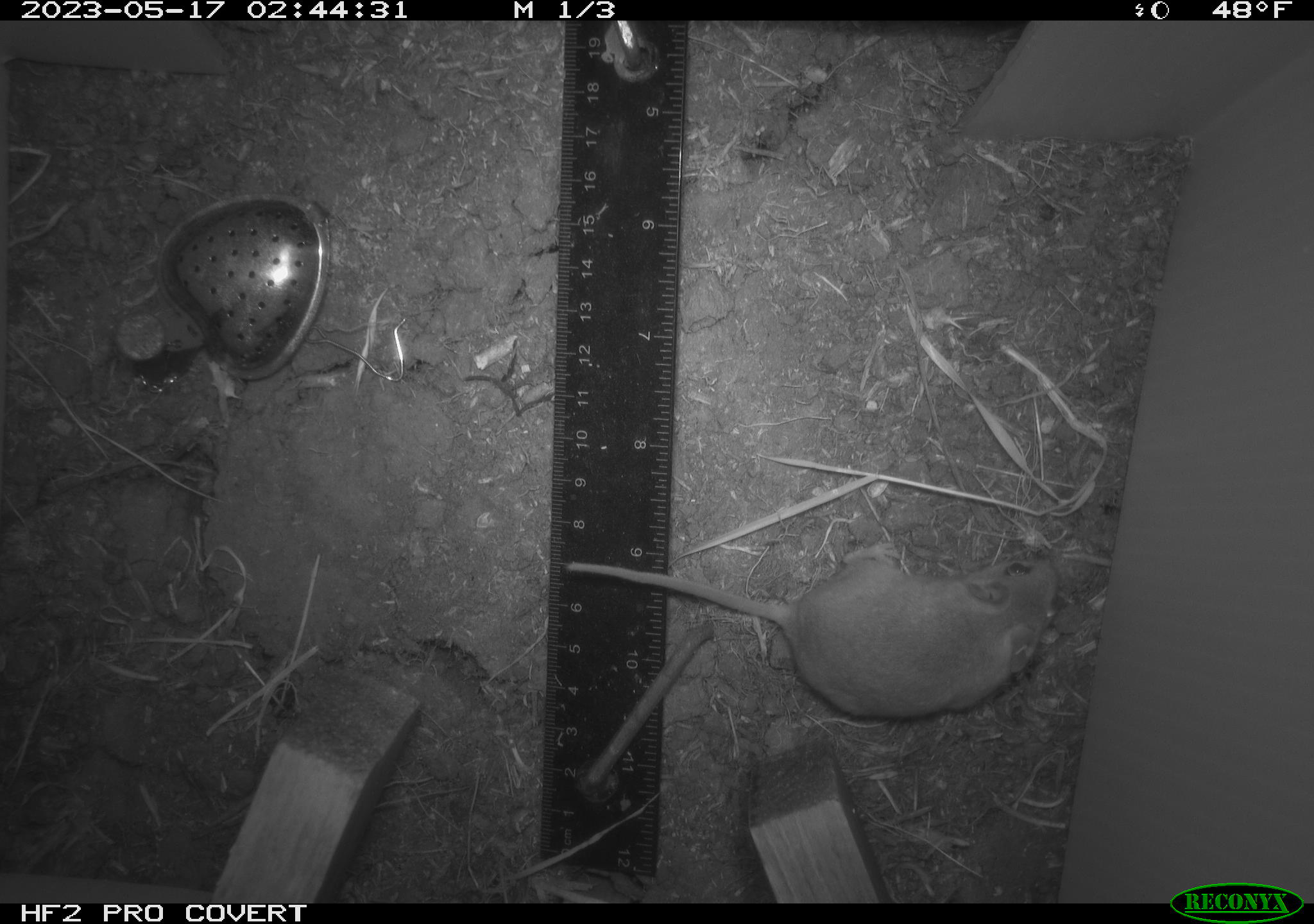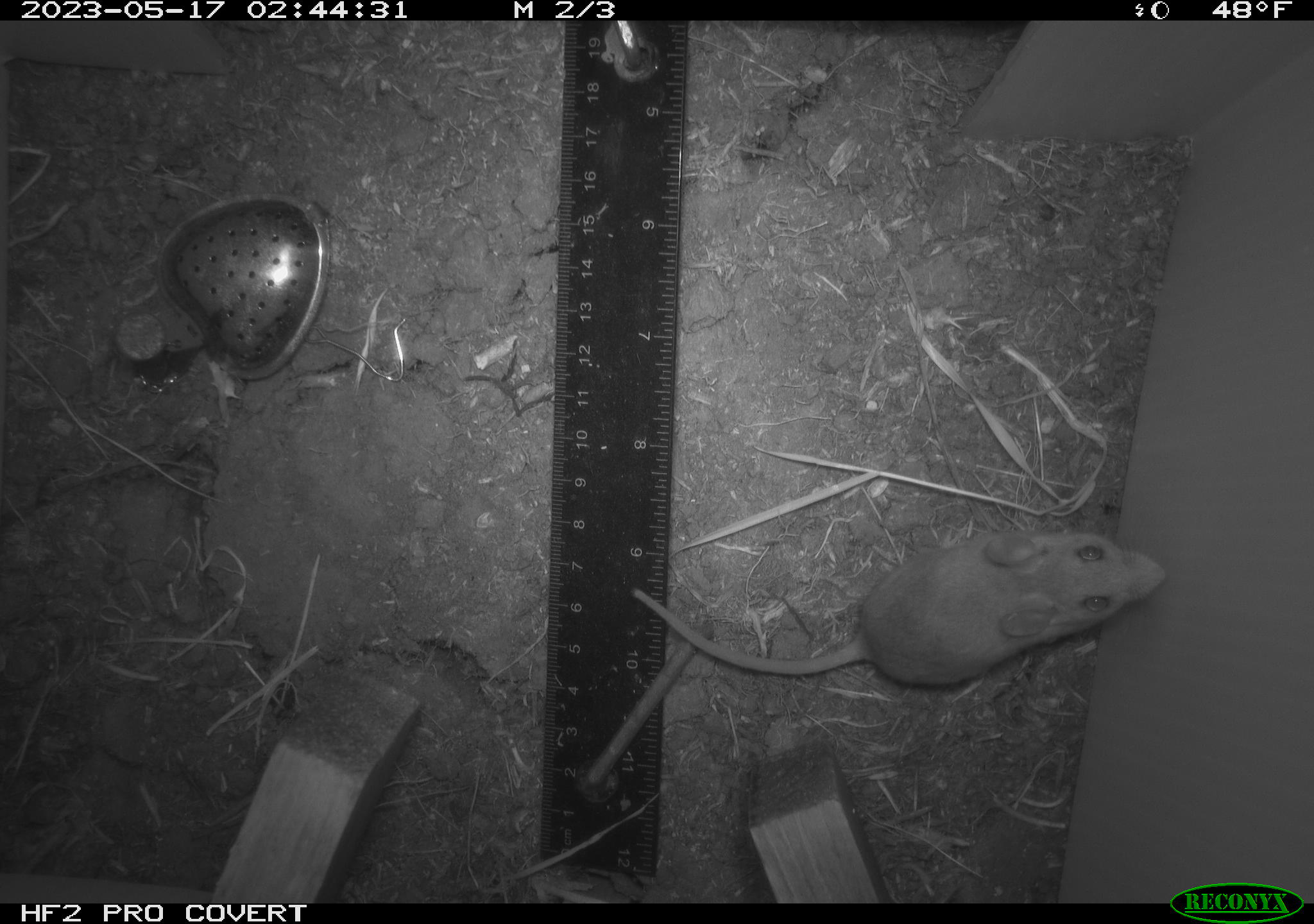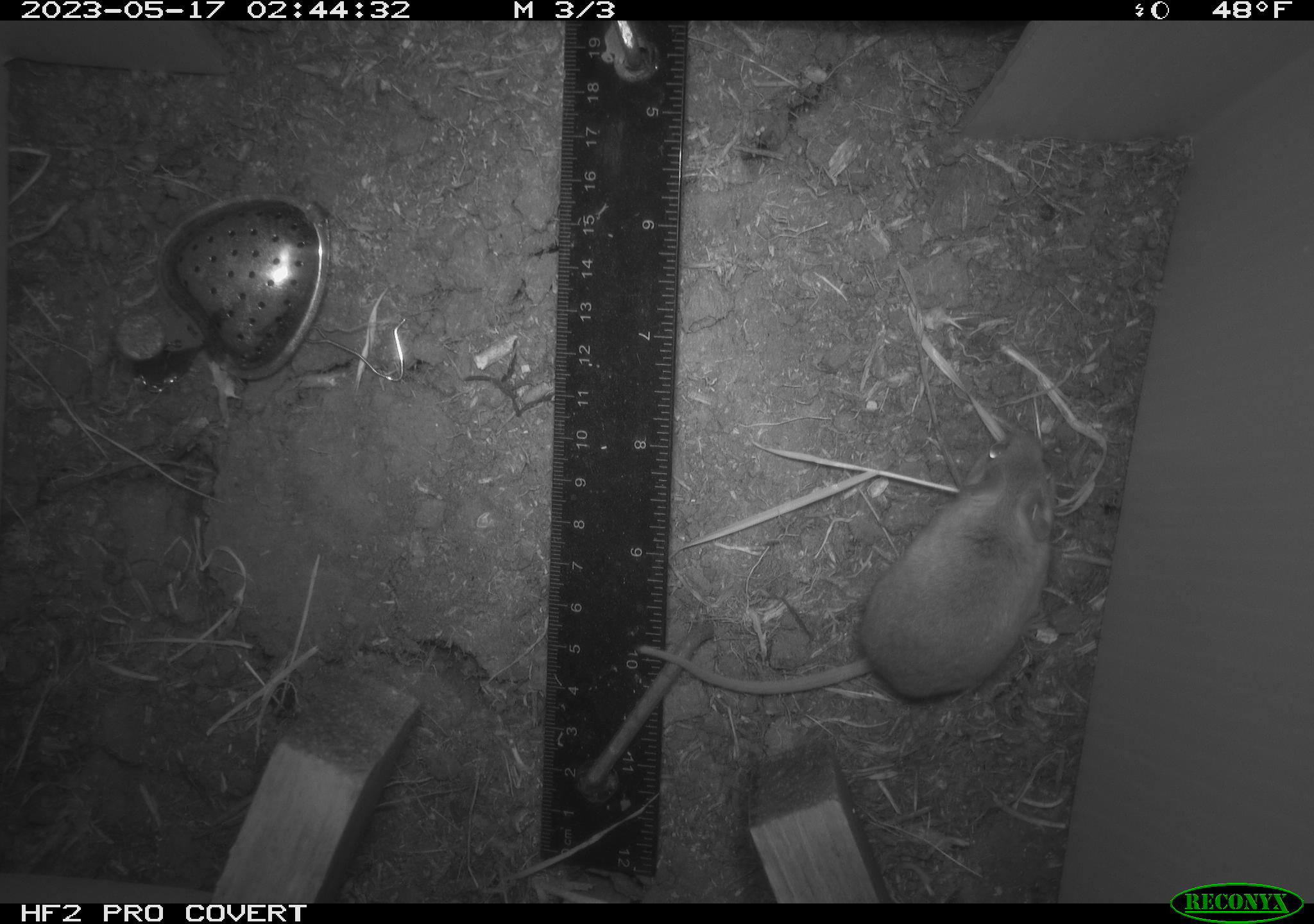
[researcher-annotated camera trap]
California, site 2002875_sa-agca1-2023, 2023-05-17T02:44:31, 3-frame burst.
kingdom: Animalia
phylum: Chordata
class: Mammalia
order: Rodentia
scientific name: Rodentia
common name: mouse species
Mouse species (Rodentia).